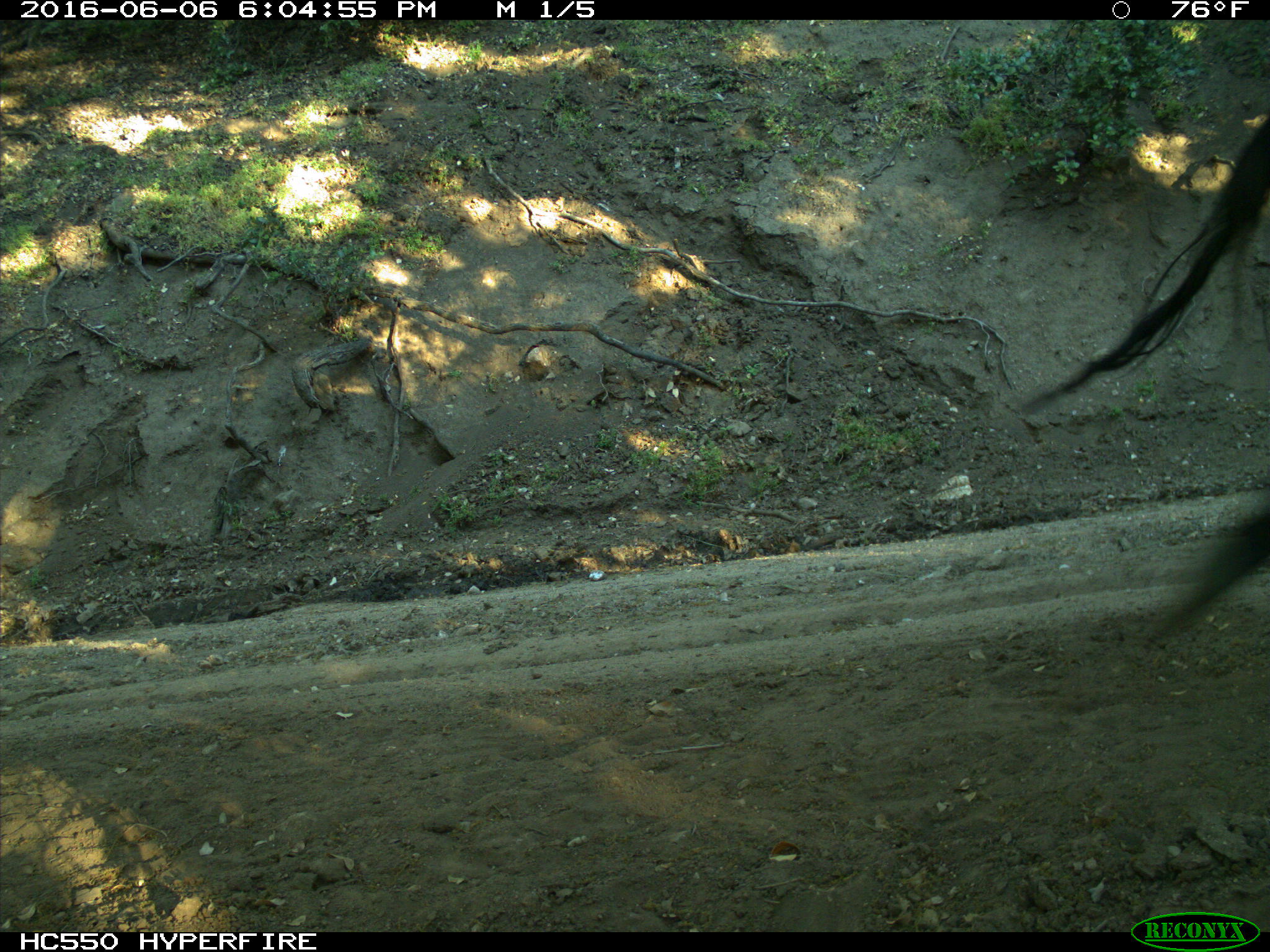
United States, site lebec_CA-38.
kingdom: Animalia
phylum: Chordata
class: Mammalia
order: Artiodactyla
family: Bovidae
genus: Bos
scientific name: Bos taurus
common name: domestic cow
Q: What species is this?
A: Bos taurus (domestic cow).